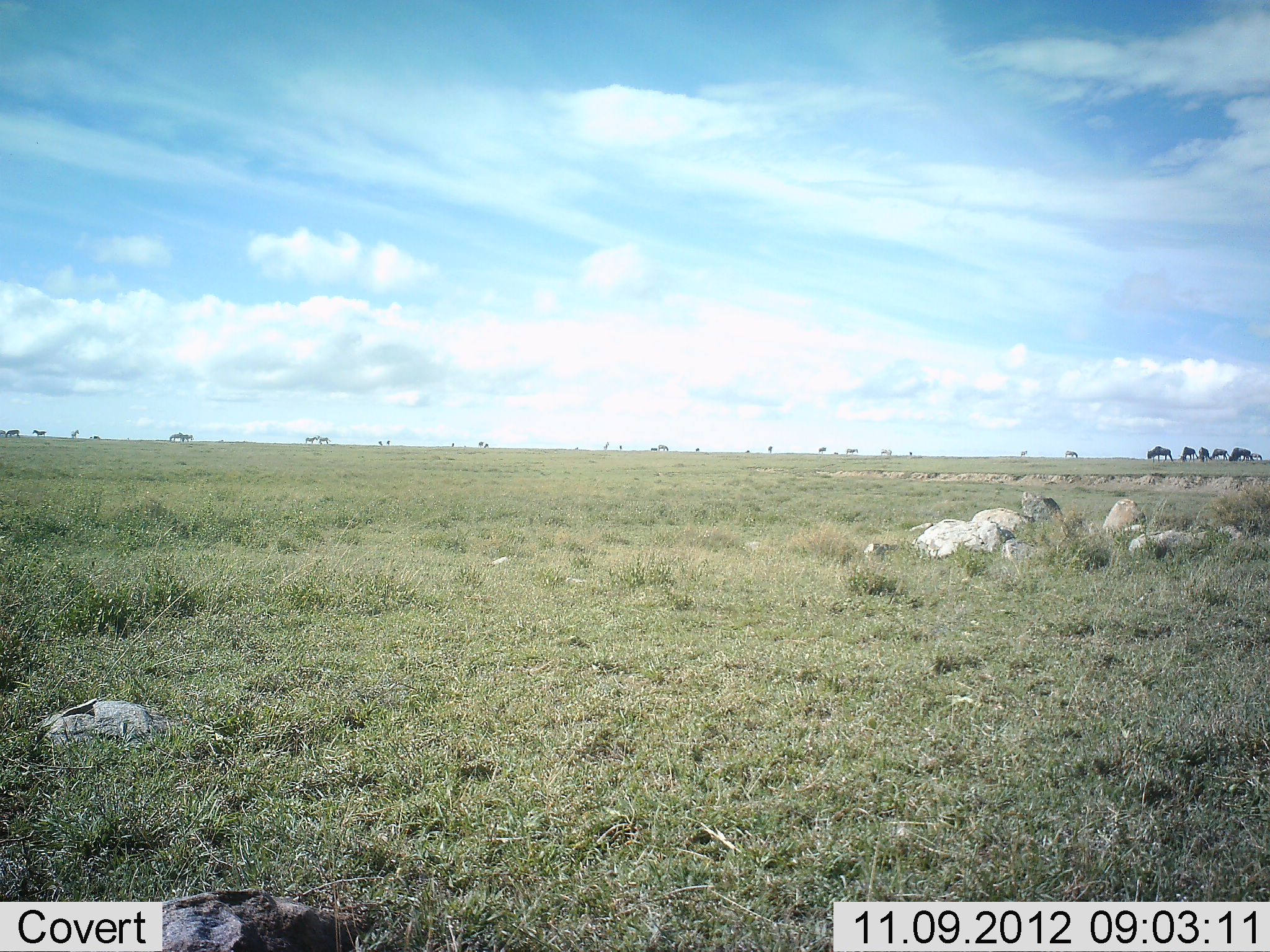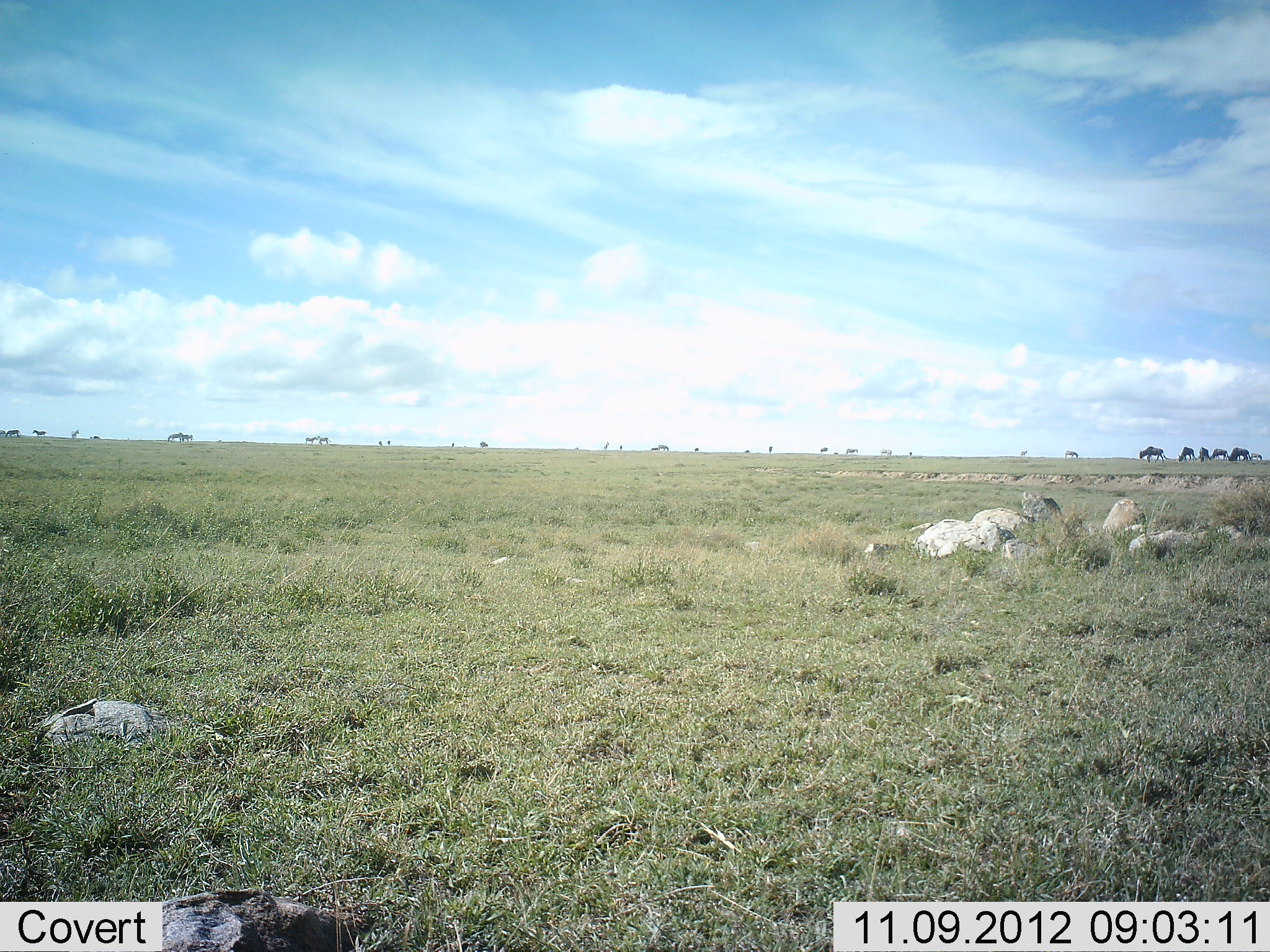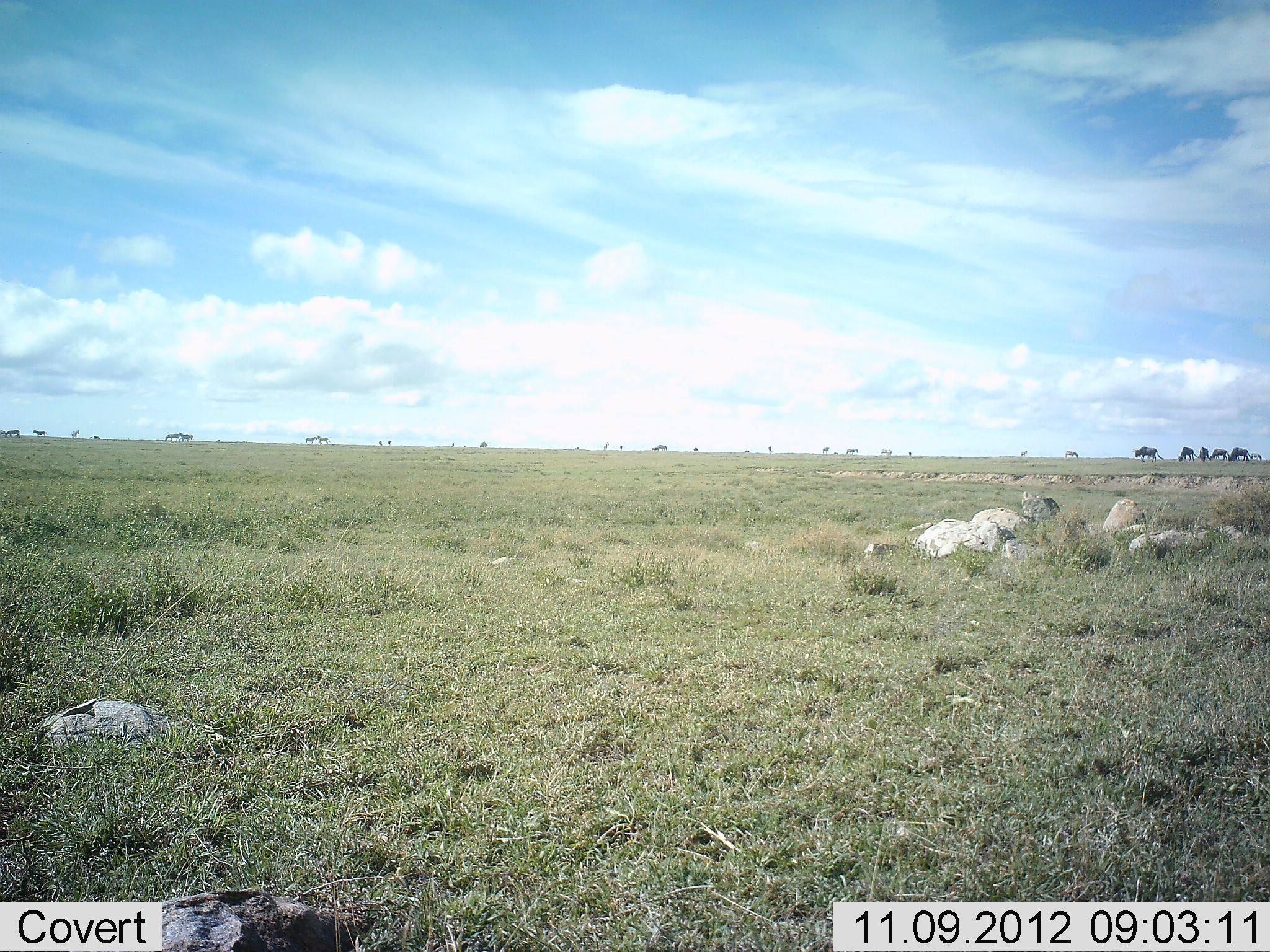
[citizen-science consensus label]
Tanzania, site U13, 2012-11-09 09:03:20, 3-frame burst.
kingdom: Animalia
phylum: Chordata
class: Mammalia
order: Artiodactyla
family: Bovidae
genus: Connochaetes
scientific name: Connochaetes taurinus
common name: blue wildebeest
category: wildebeest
Wildebeest (blue wildebeest) (Connochaetes taurinus), count 11-50. Behavior (volunteer vote fractions): standing 29%, resting 0%, moving 36%, interacting 0%. Young present (vote fraction): 0%. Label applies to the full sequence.